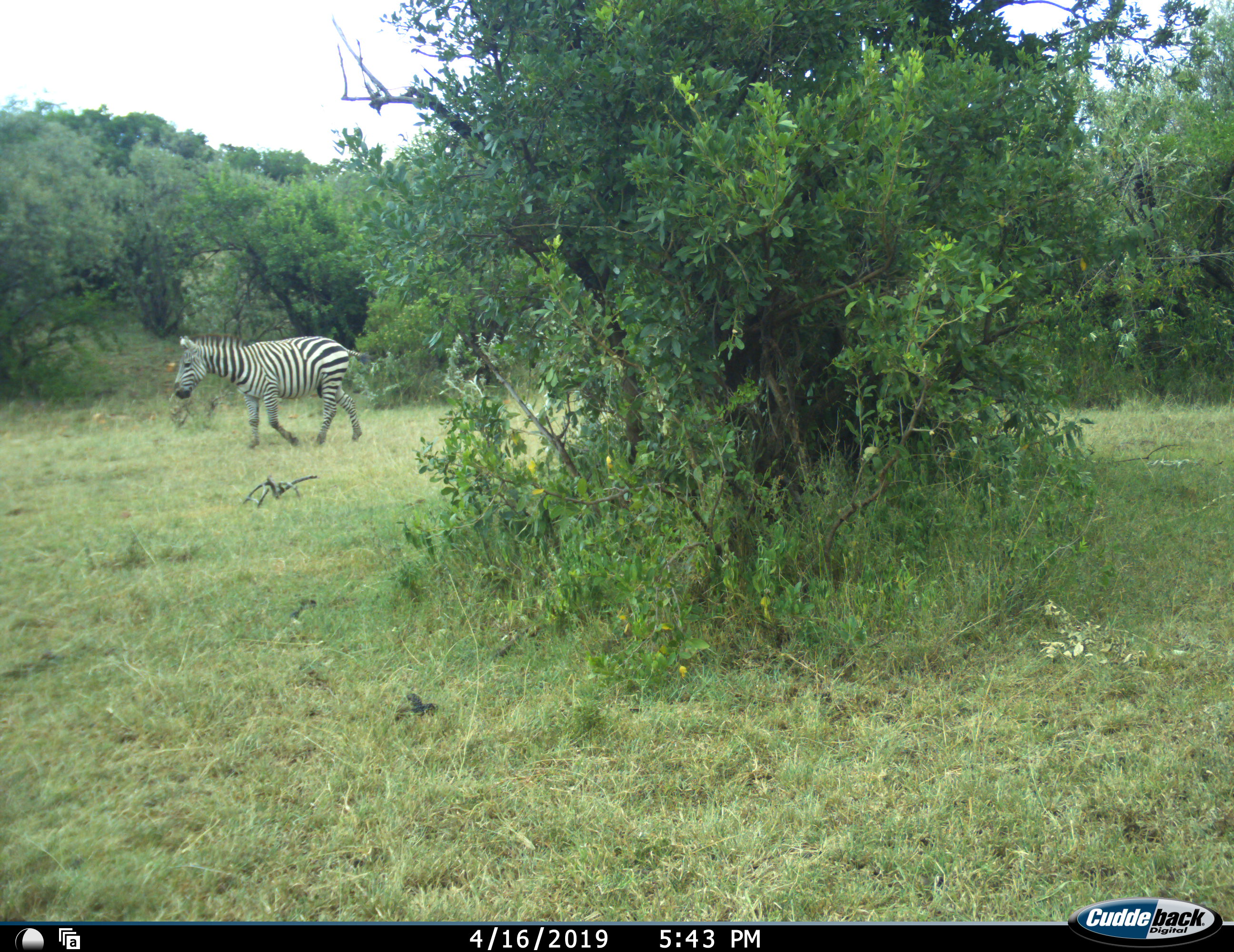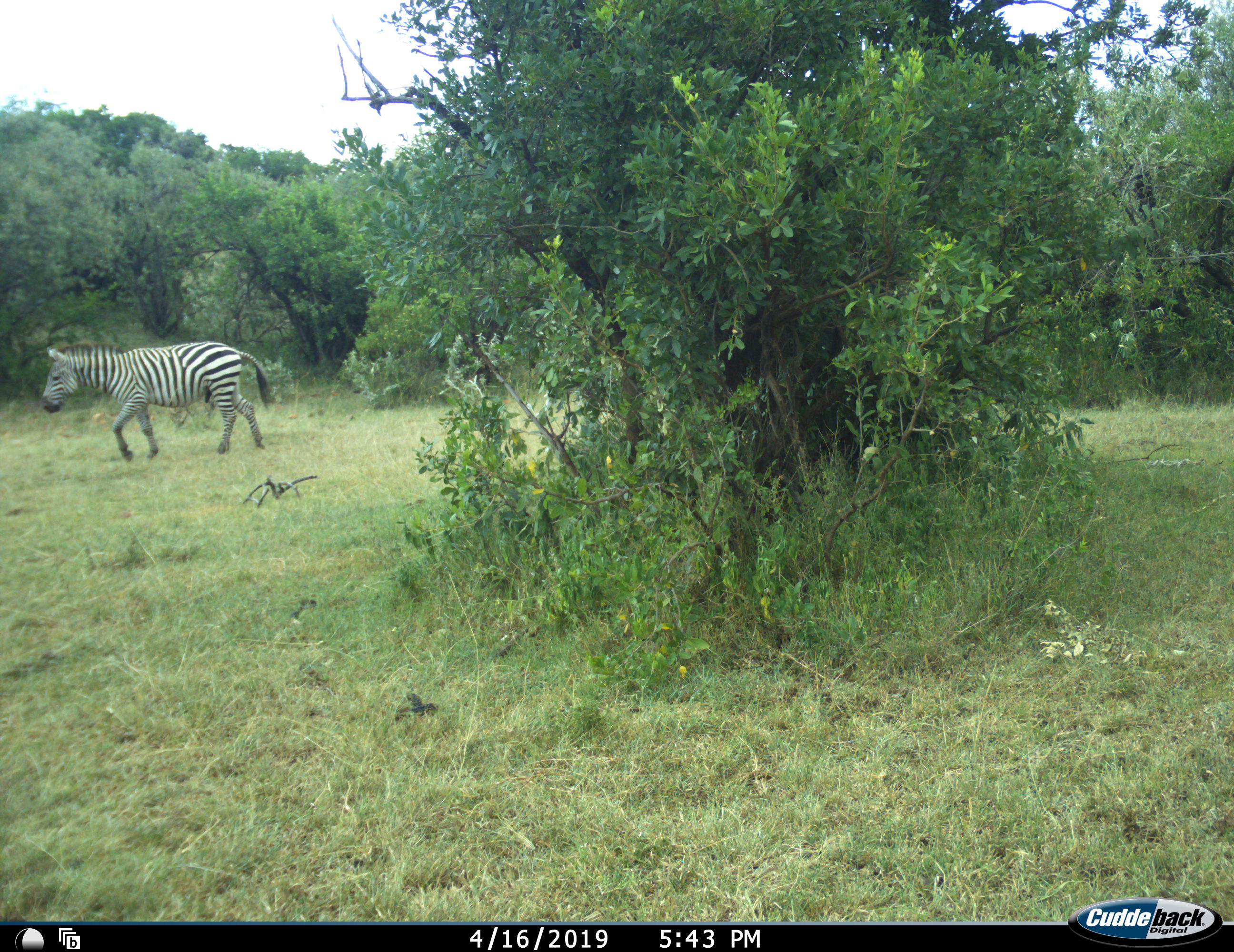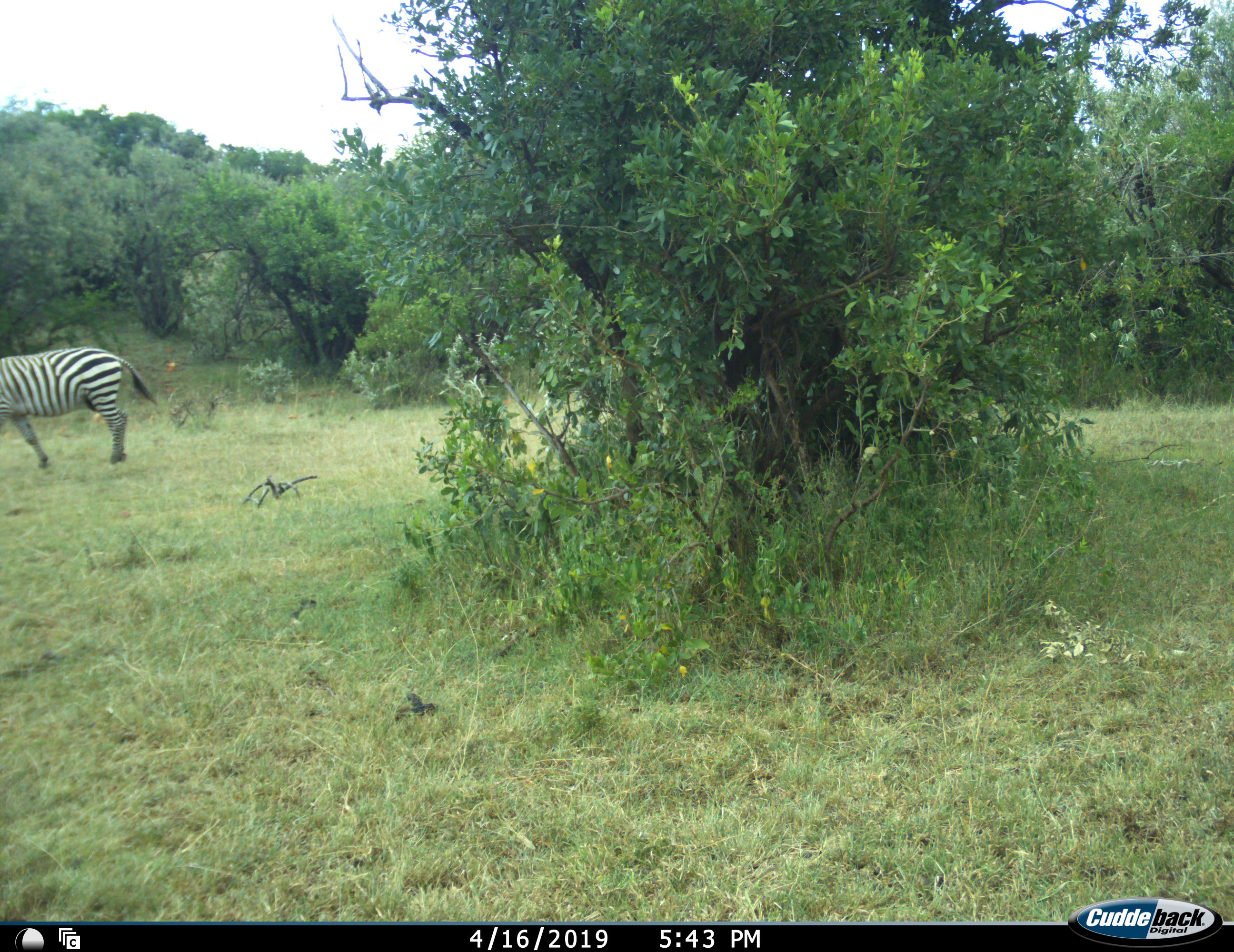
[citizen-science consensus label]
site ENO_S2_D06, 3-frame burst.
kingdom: Animalia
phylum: Chordata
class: Mammalia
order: Perissodactyla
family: Equidae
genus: Equus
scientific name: Equus quagga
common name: plains zebra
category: zebraplains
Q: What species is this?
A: Zebraplains (plains zebra) (Equus quagga).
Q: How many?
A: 1.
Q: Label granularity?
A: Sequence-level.